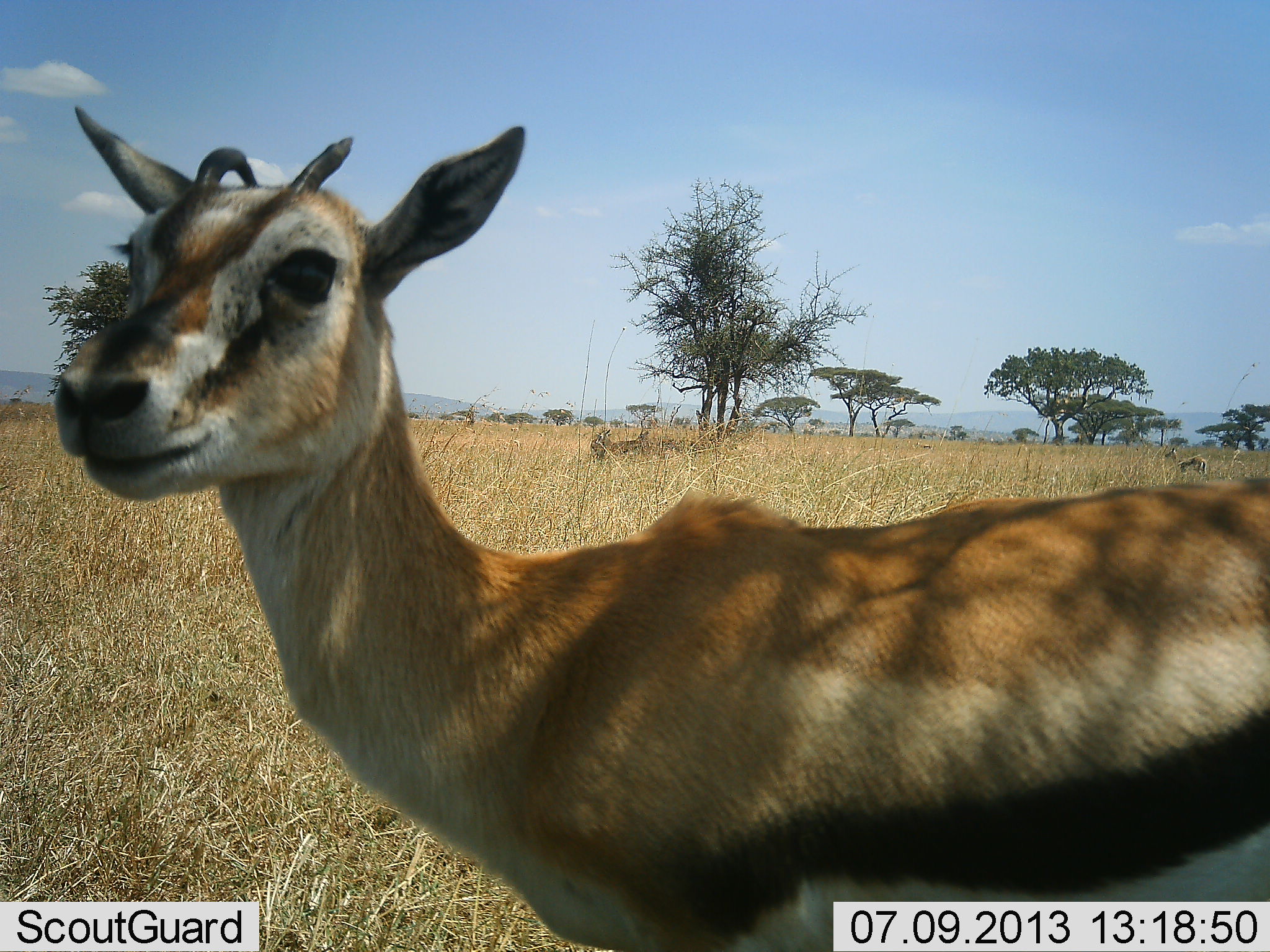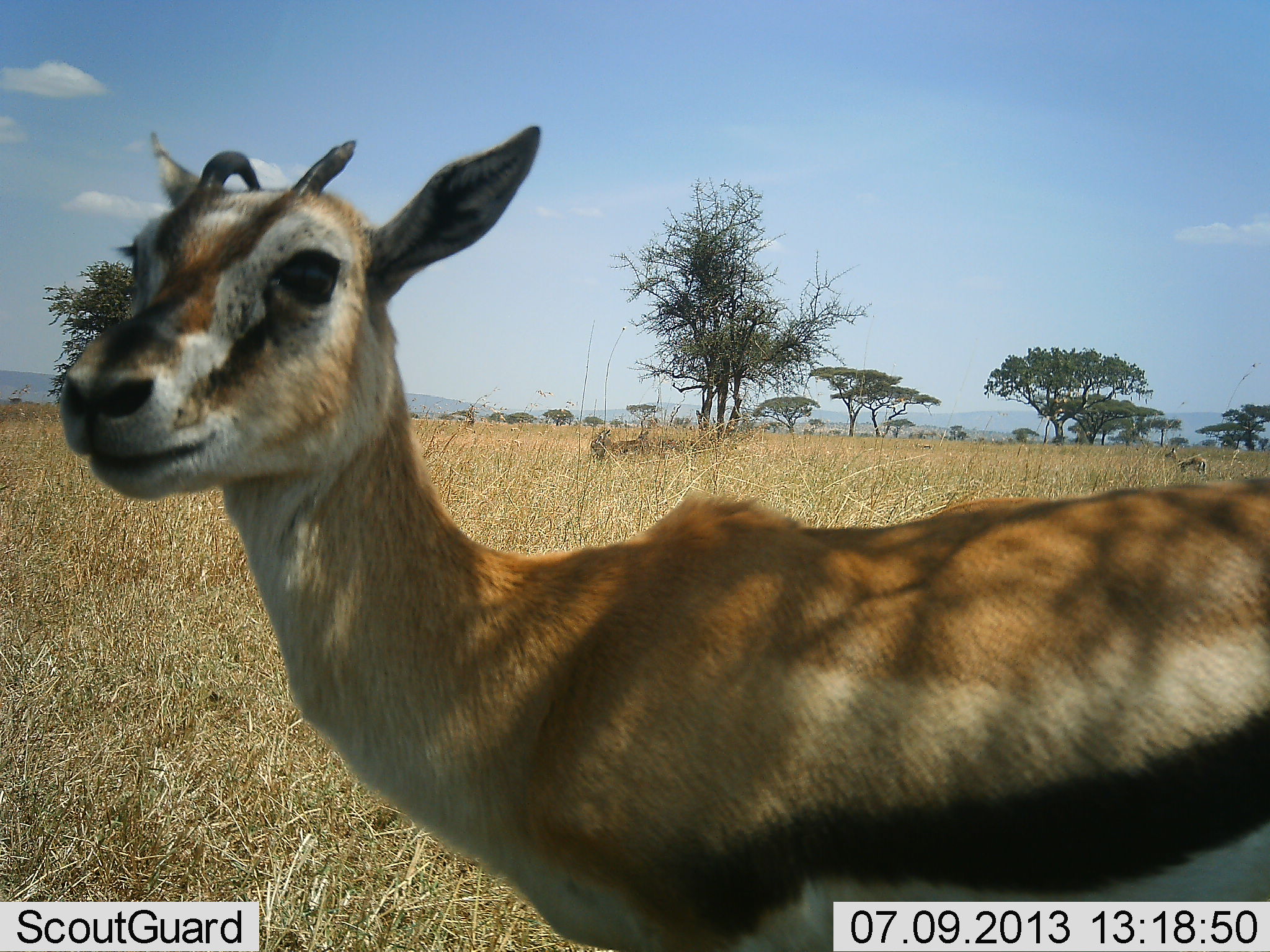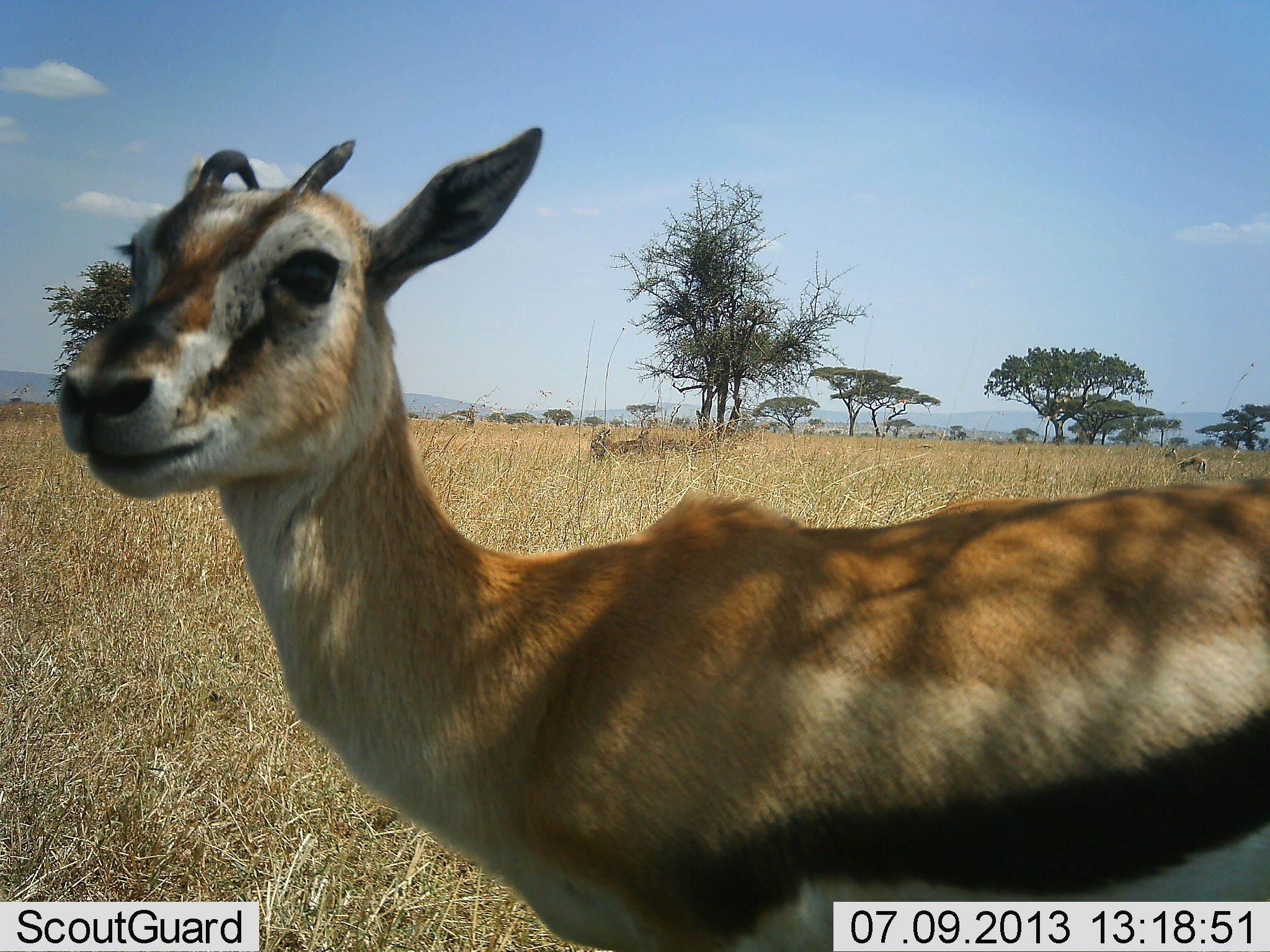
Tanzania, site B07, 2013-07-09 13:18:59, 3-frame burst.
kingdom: Animalia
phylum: Chordata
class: Mammalia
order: Artiodactyla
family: Bovidae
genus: Eudorcas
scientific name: Eudorcas thomsonii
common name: thomson's gazelle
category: gazellethomsons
Gazellethomsons (thomson's gazelle) (Eudorcas thomsonii), count 1. Behavior (volunteer vote fractions): standing 100%, resting 10%, moving 0%, interacting 0%. Young present (vote fraction): 10%. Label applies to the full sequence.